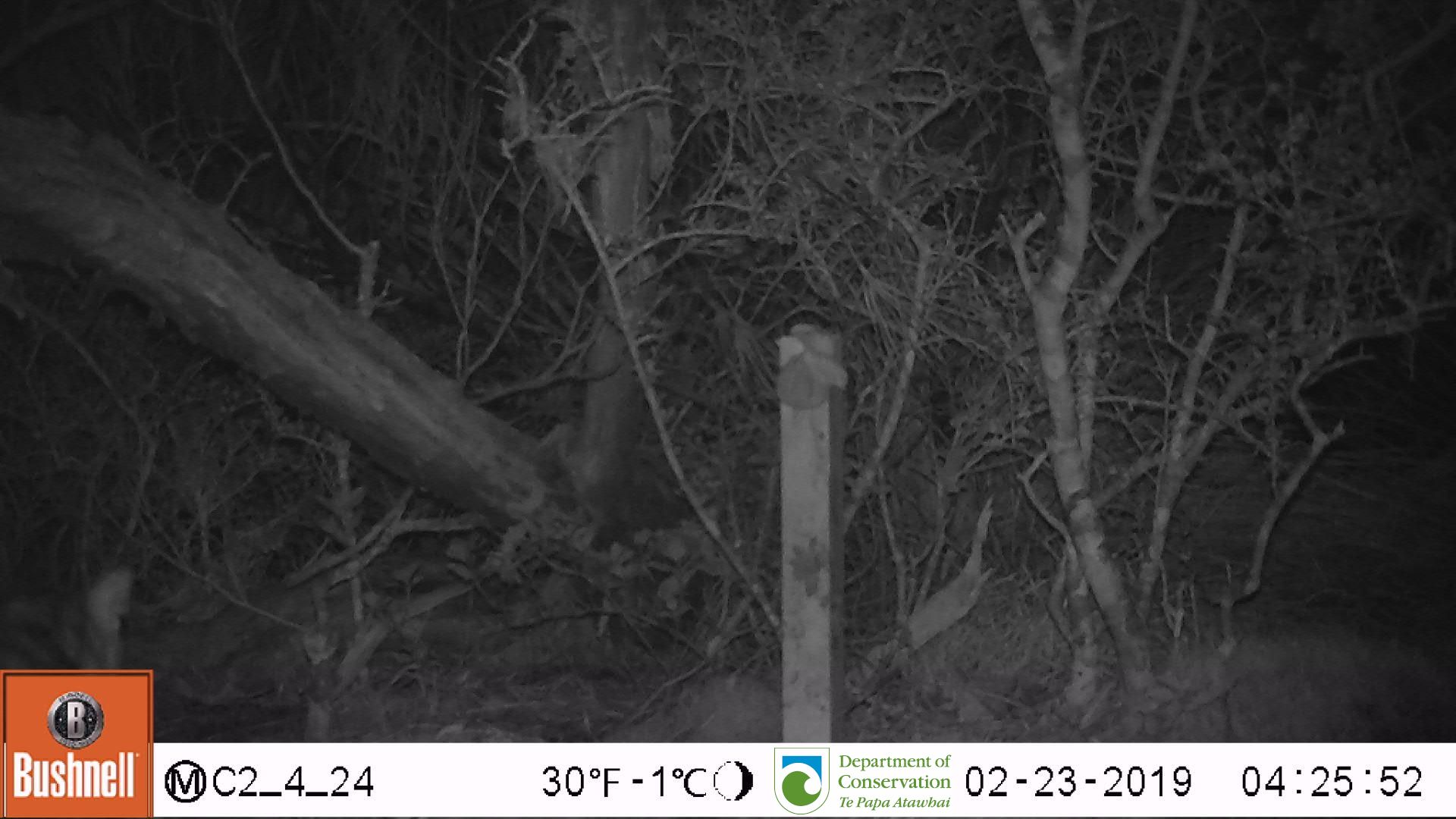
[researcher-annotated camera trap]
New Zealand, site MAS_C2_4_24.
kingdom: Animalia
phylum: Chordata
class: Mammalia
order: Carnivora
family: Felidae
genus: Felis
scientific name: Felis catus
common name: domestic cat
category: cat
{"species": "cat (domestic cat) (Felis catus)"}